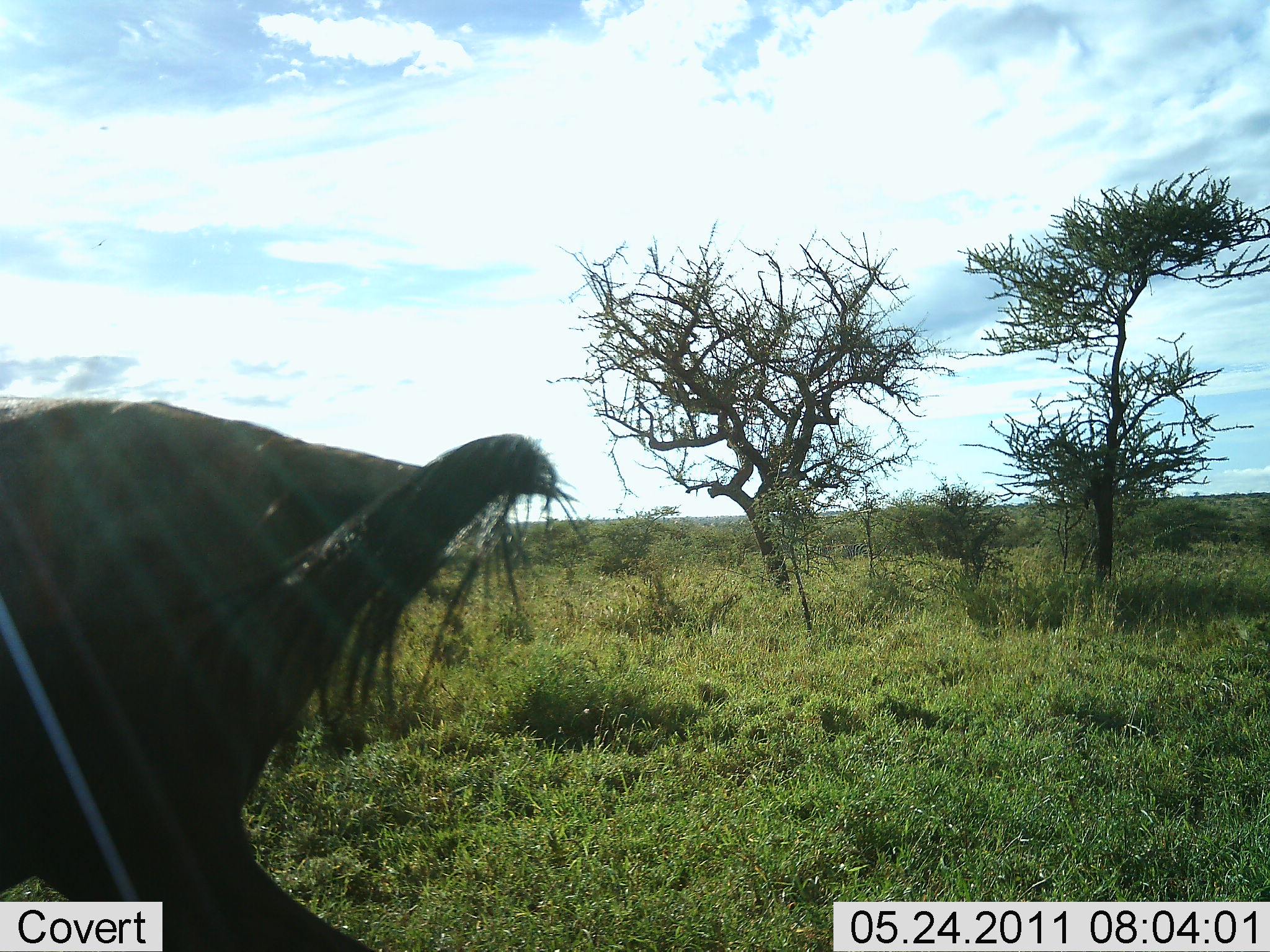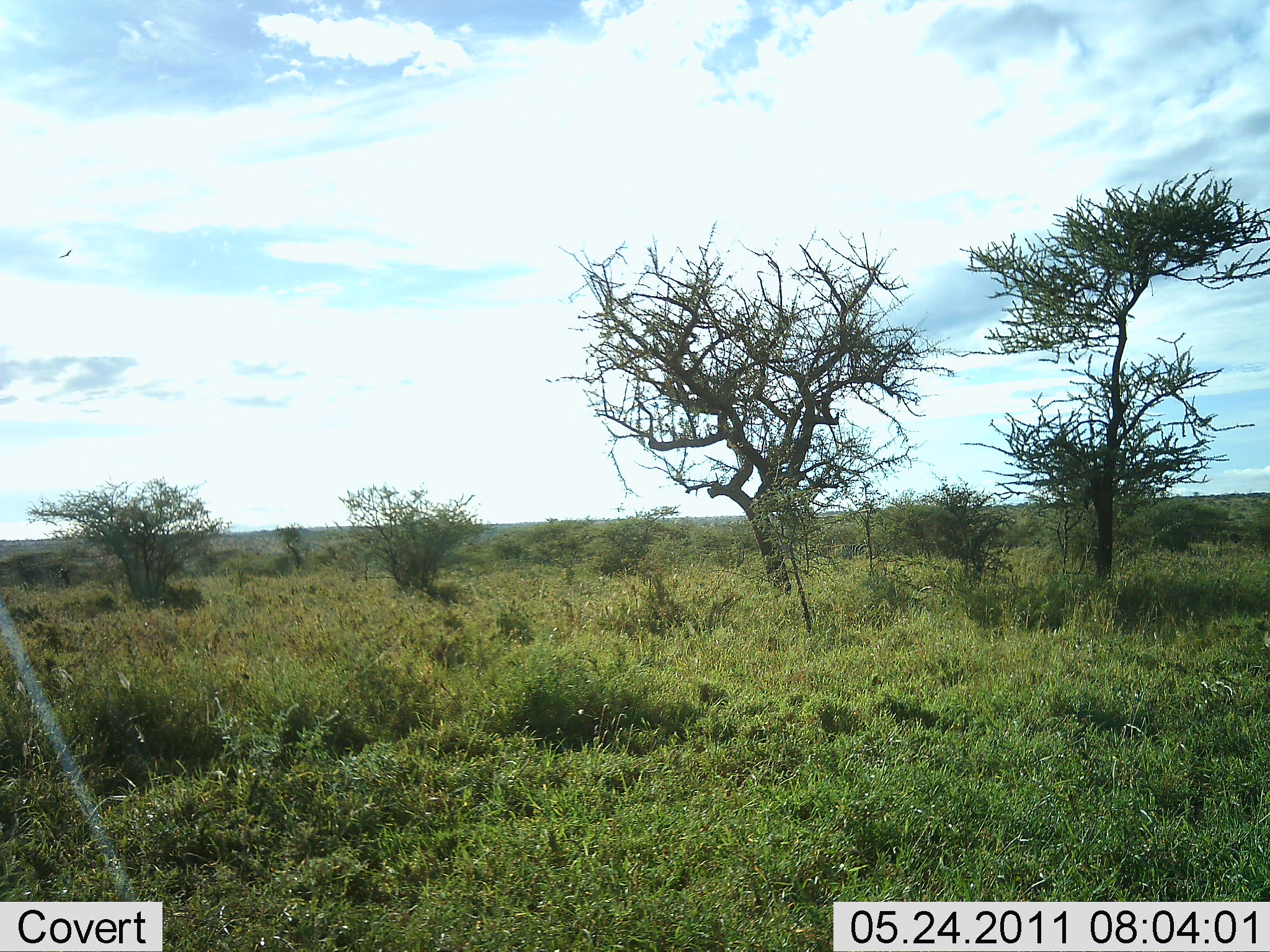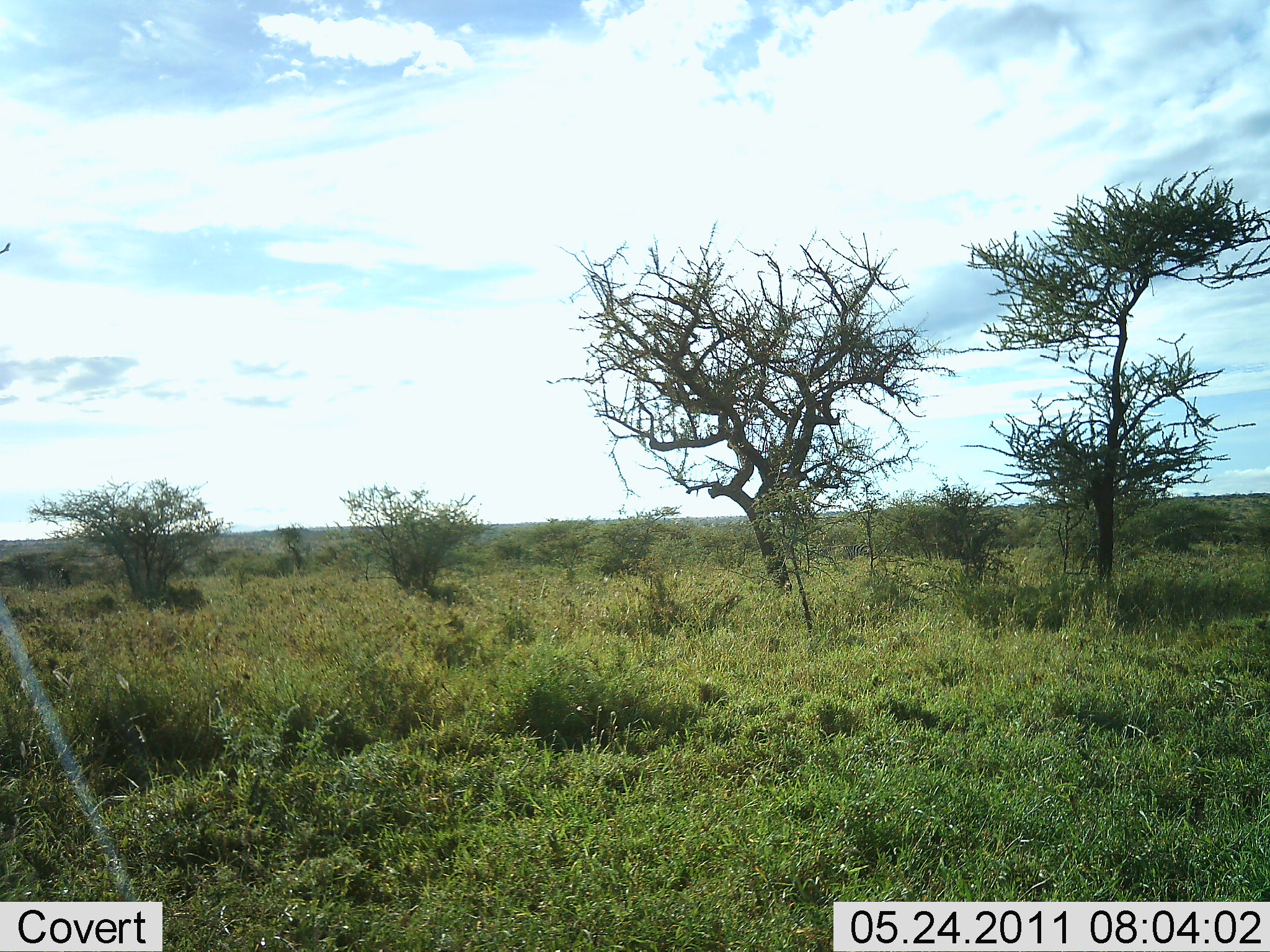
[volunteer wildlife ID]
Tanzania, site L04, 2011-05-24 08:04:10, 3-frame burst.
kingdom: Animalia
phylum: Chordata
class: Mammalia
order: Artiodactyla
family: Bovidae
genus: Connochaetes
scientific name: Connochaetes taurinus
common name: blue wildebeest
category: wildebeest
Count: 1.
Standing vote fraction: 30%.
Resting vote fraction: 0%.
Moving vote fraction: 80%.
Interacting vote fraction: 0%.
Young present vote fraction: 0%.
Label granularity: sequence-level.